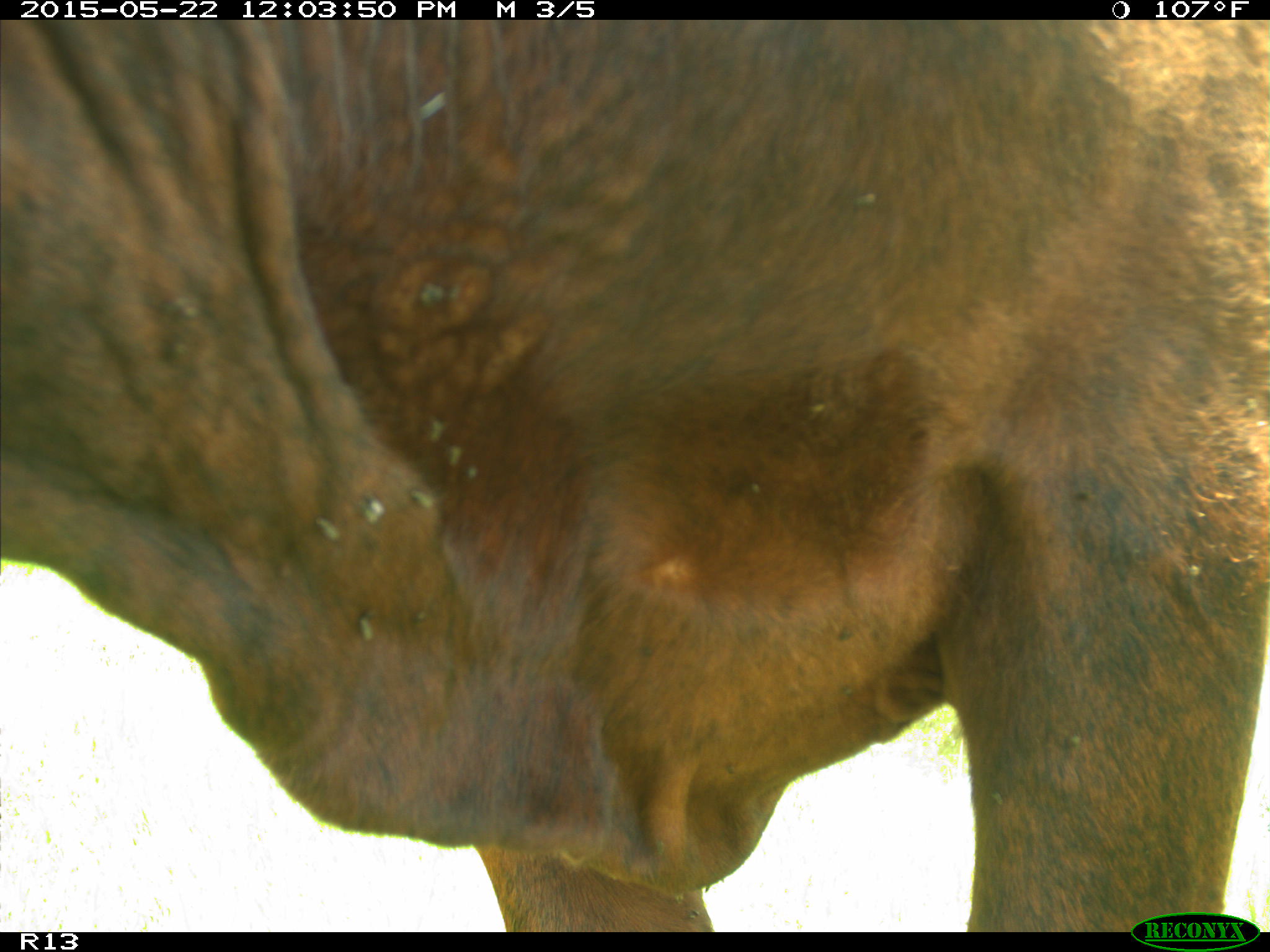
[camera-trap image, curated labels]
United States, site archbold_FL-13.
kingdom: Animalia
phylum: Chordata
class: Mammalia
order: Artiodactyla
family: Bovidae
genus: Bos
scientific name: Bos taurus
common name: domestic cow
Bos taurus (domestic cow).